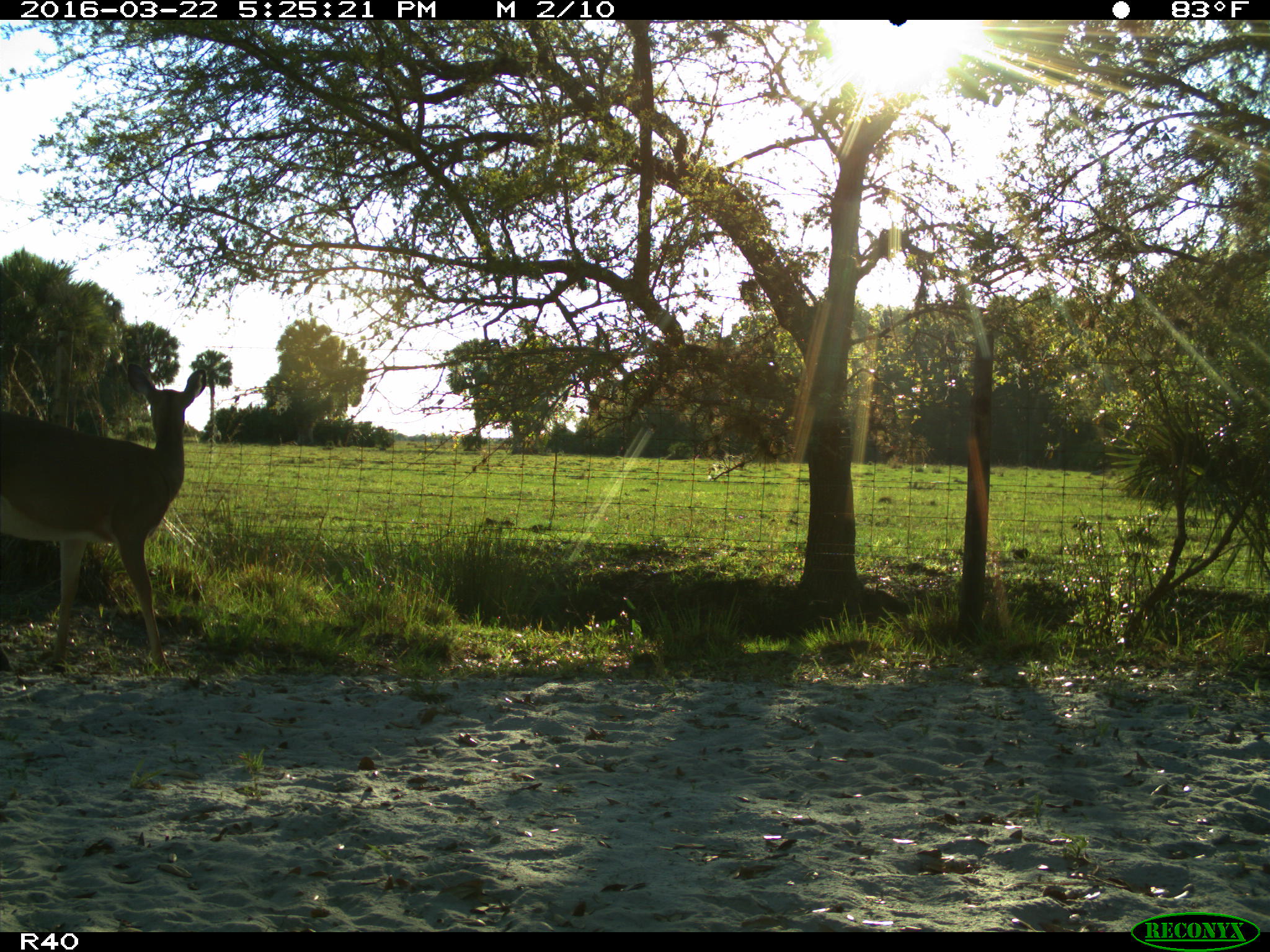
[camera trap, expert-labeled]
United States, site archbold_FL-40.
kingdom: Animalia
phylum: Chordata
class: Mammalia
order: Artiodactyla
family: Cervidae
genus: Odocoileus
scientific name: Odocoileus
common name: deer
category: unidentified deer